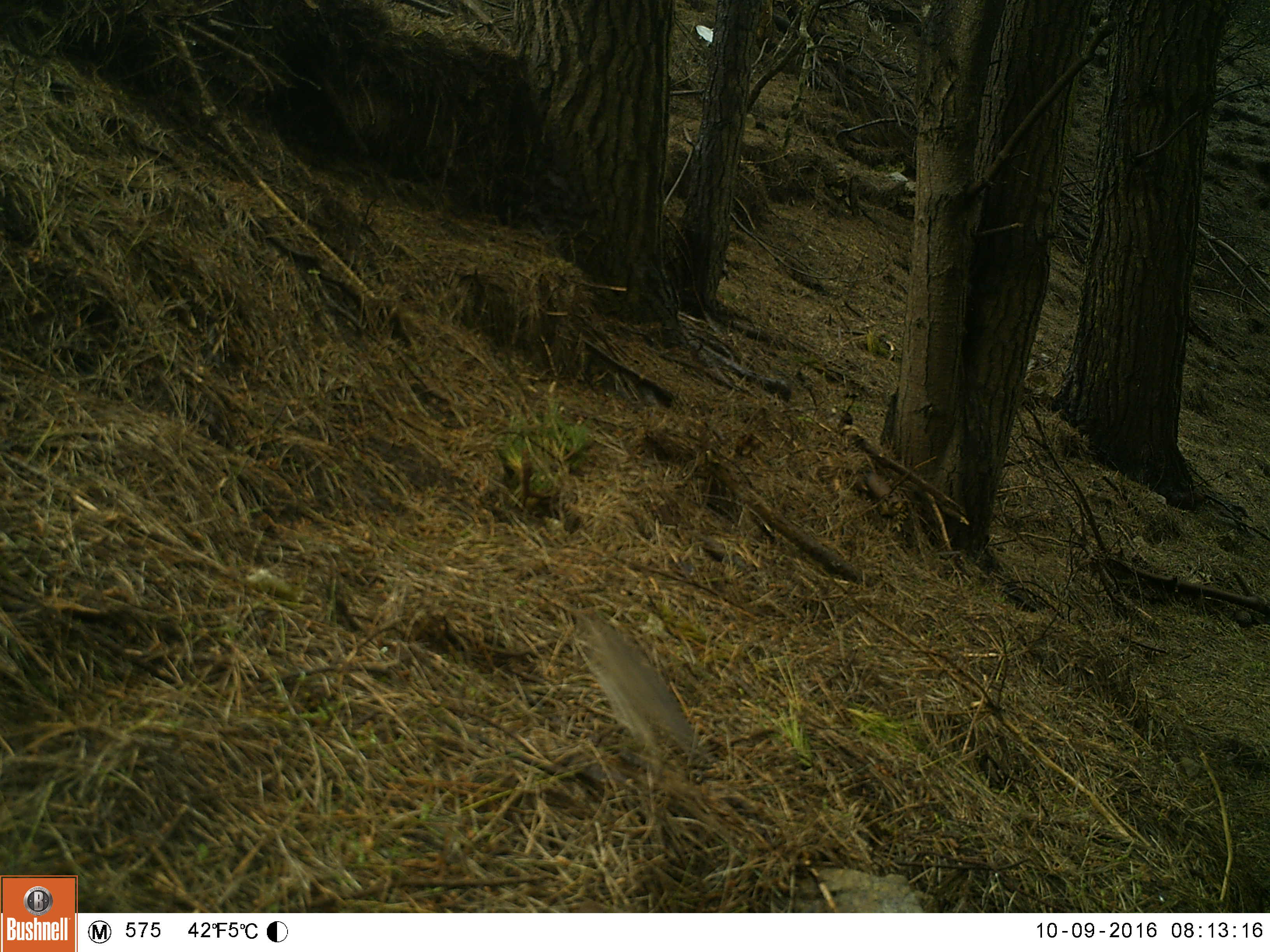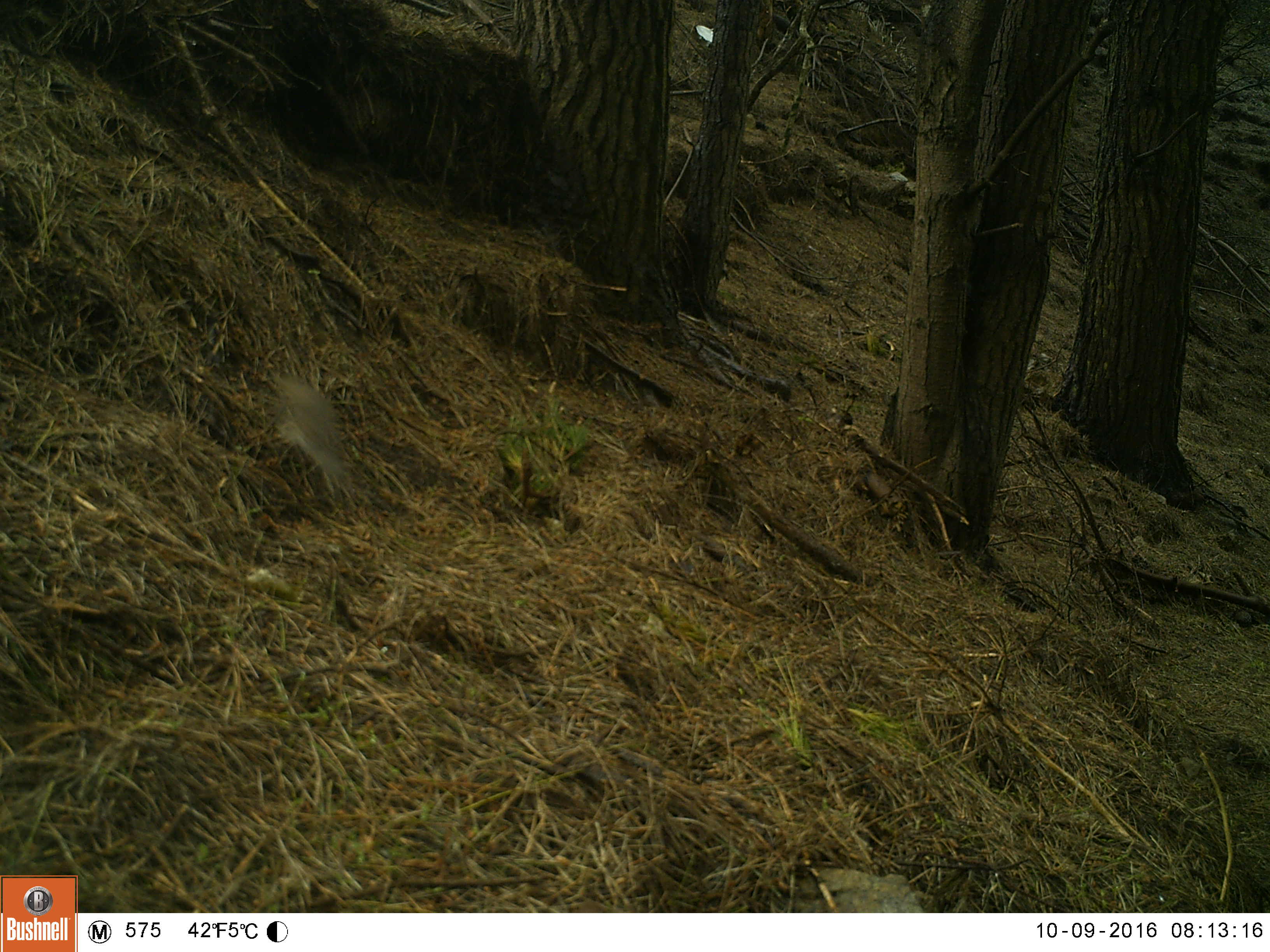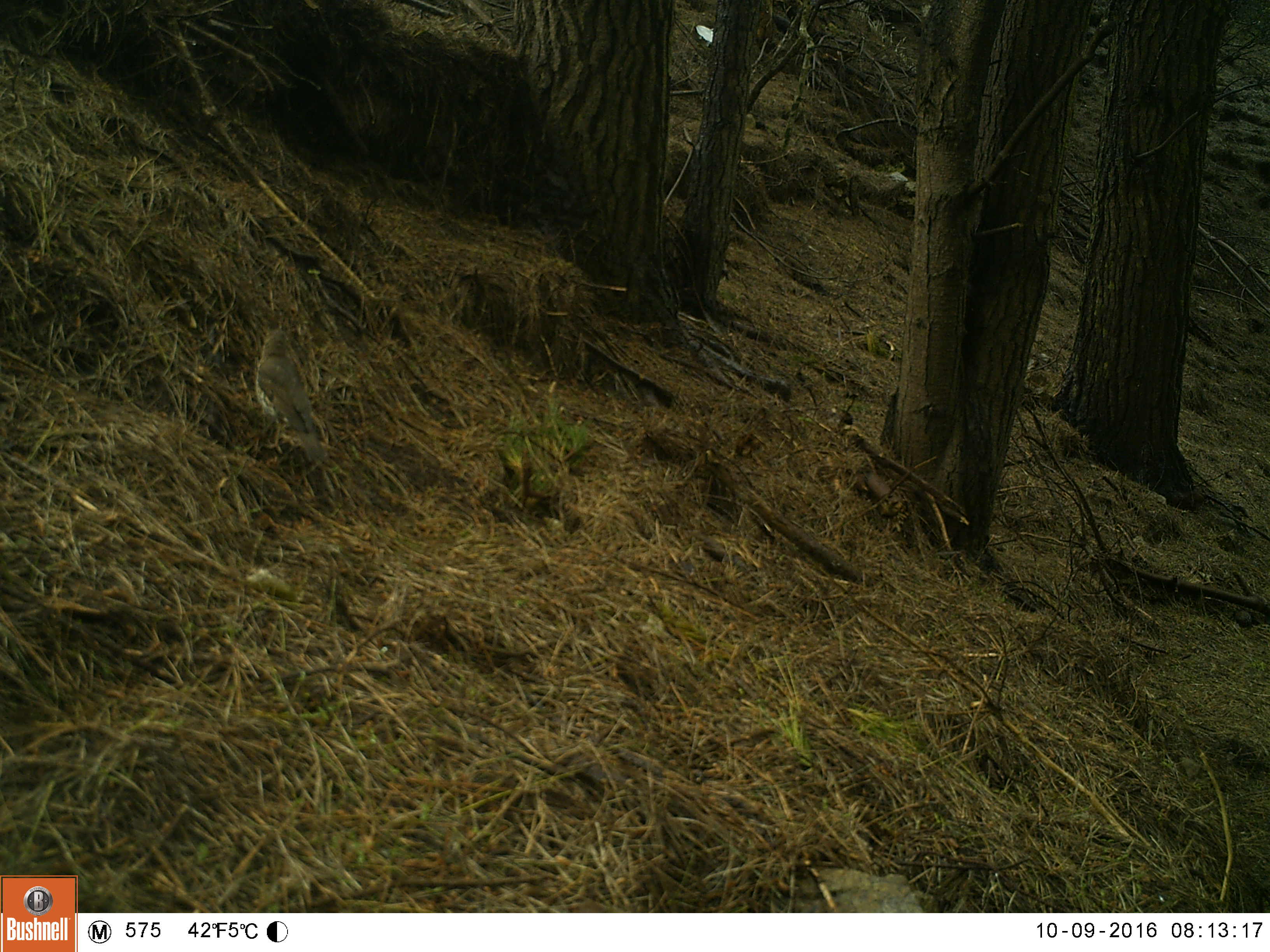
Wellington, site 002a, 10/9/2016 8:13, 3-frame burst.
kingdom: Animalia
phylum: Chordata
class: Aves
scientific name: Aves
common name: bird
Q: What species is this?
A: Bird (Aves).